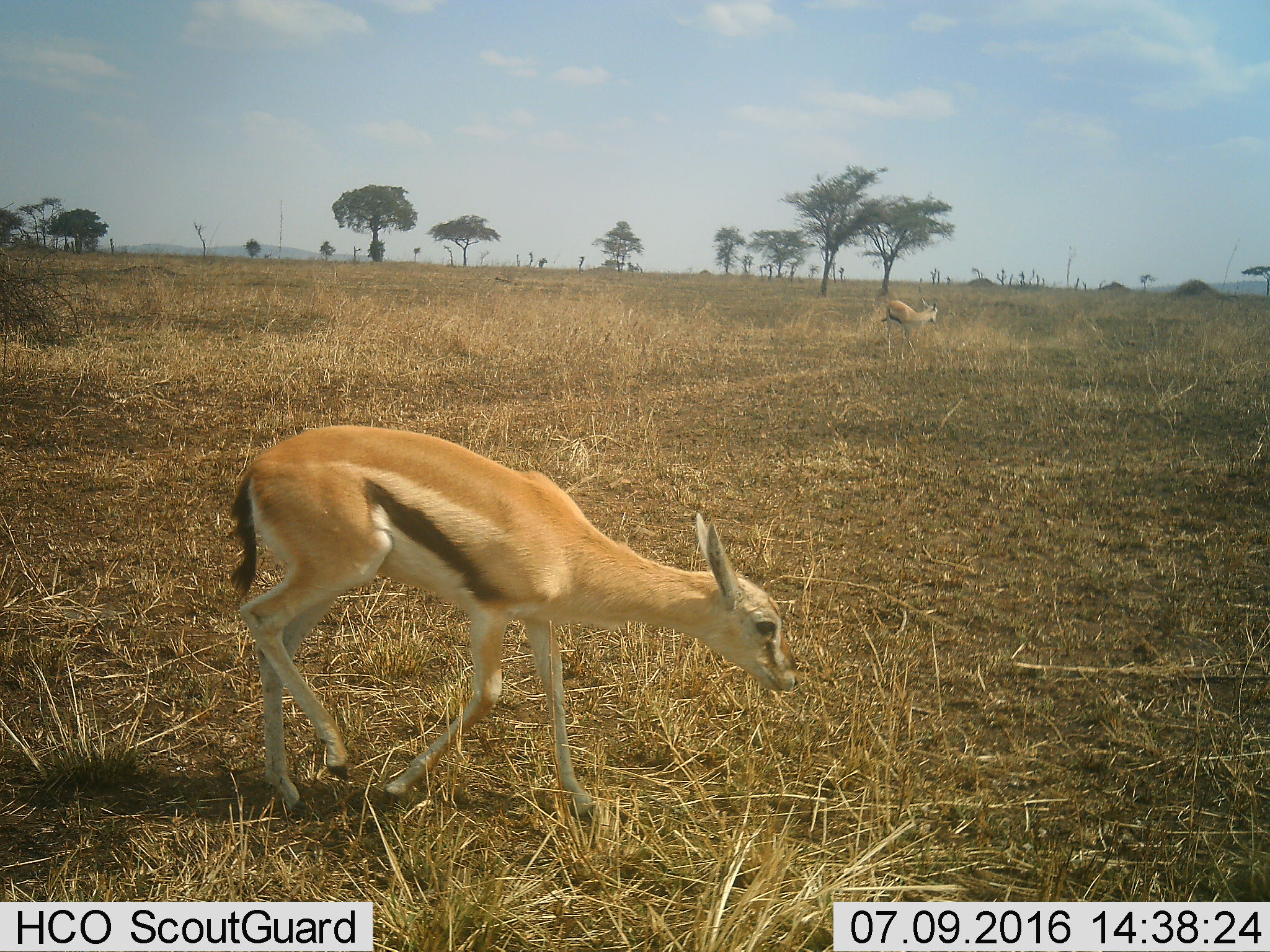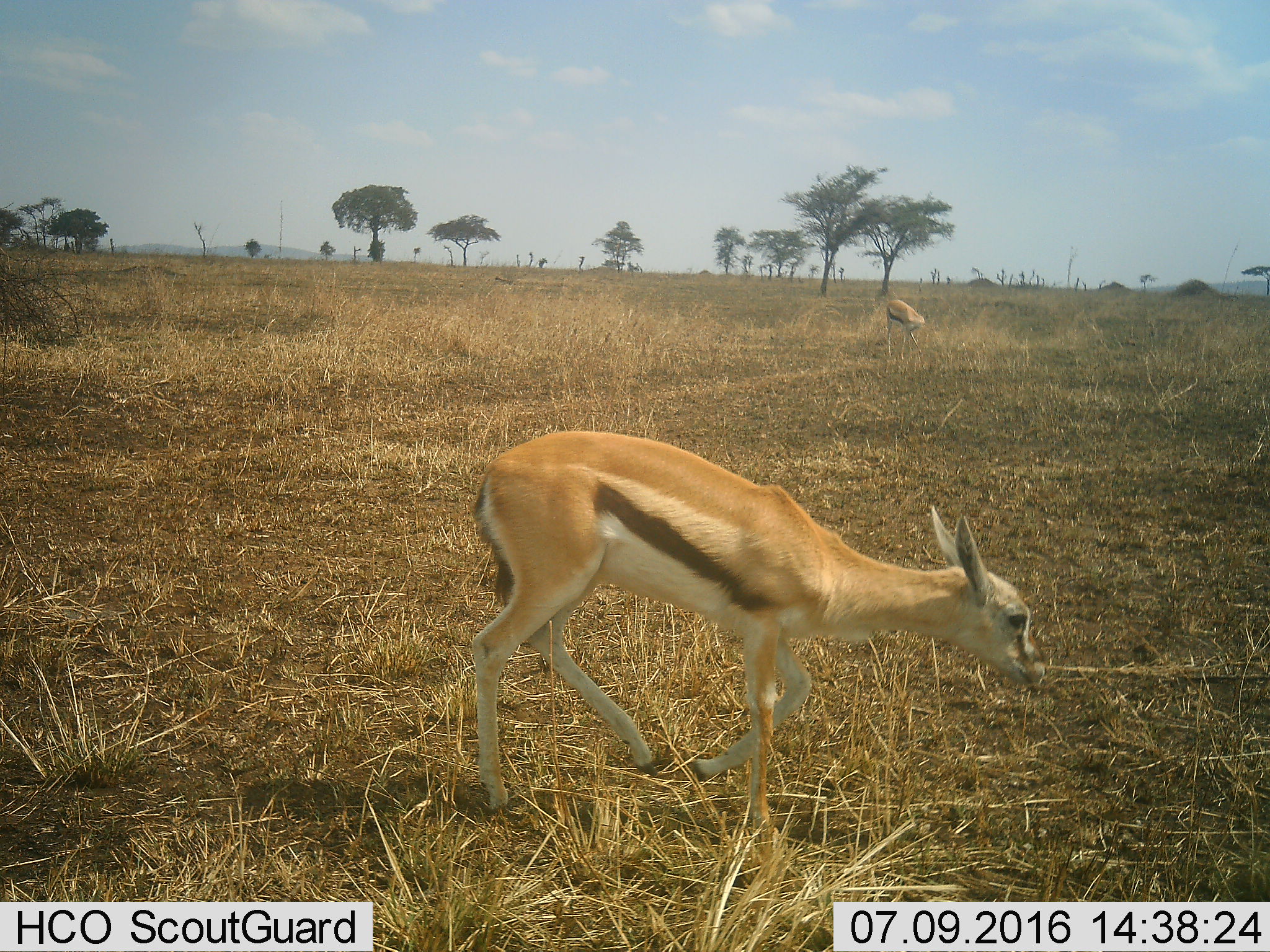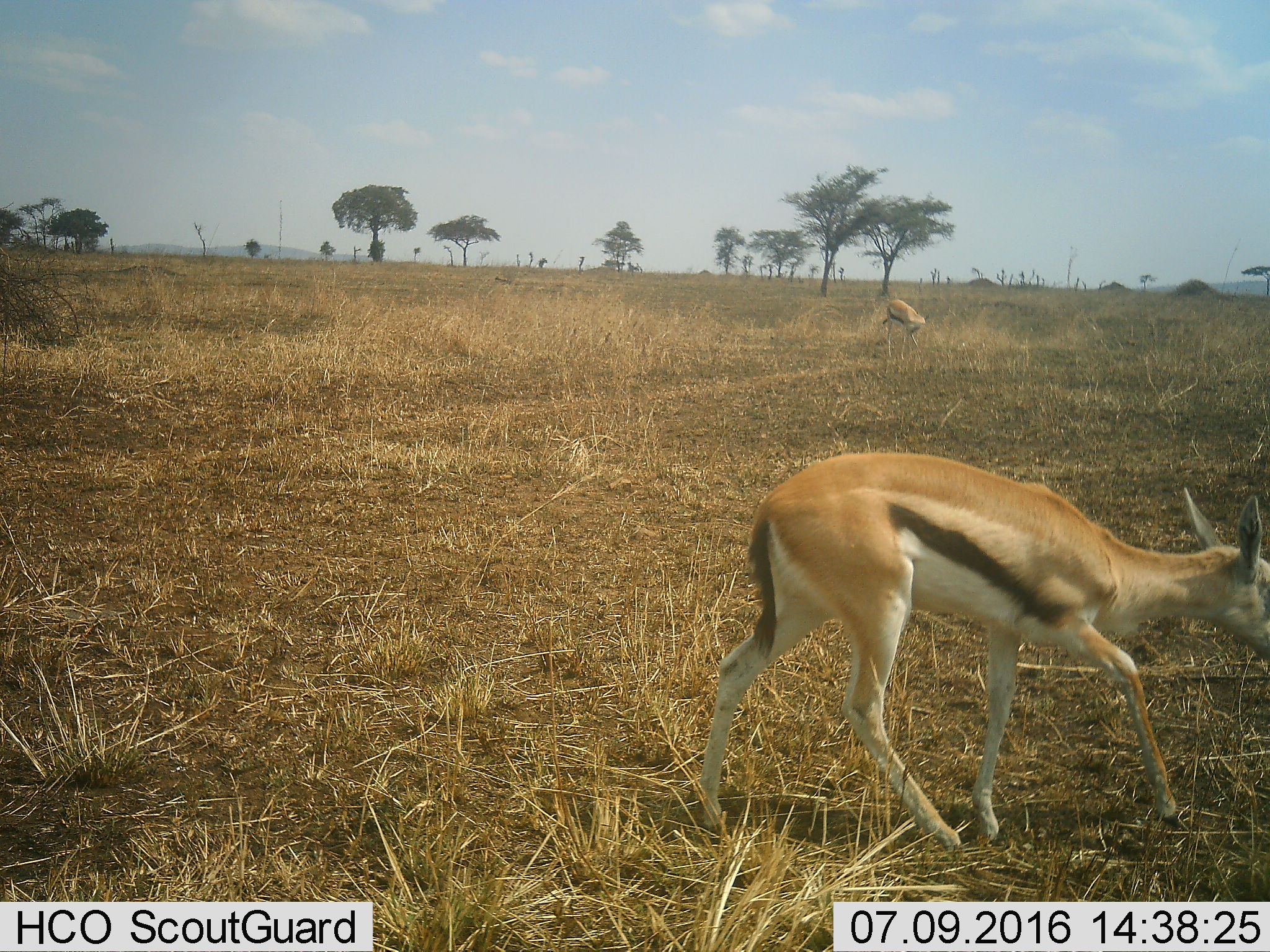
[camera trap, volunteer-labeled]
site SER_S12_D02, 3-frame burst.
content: unidentified animal